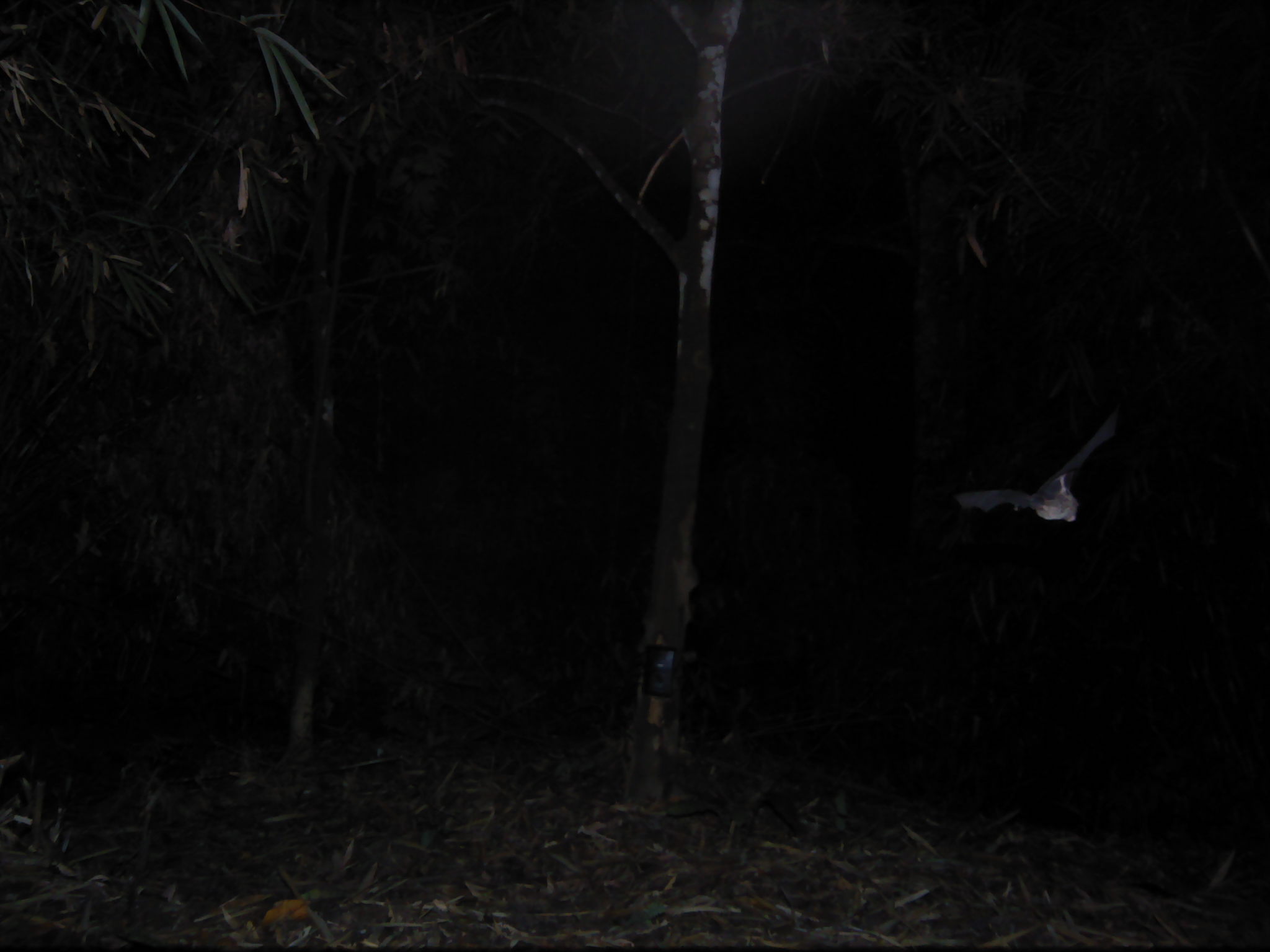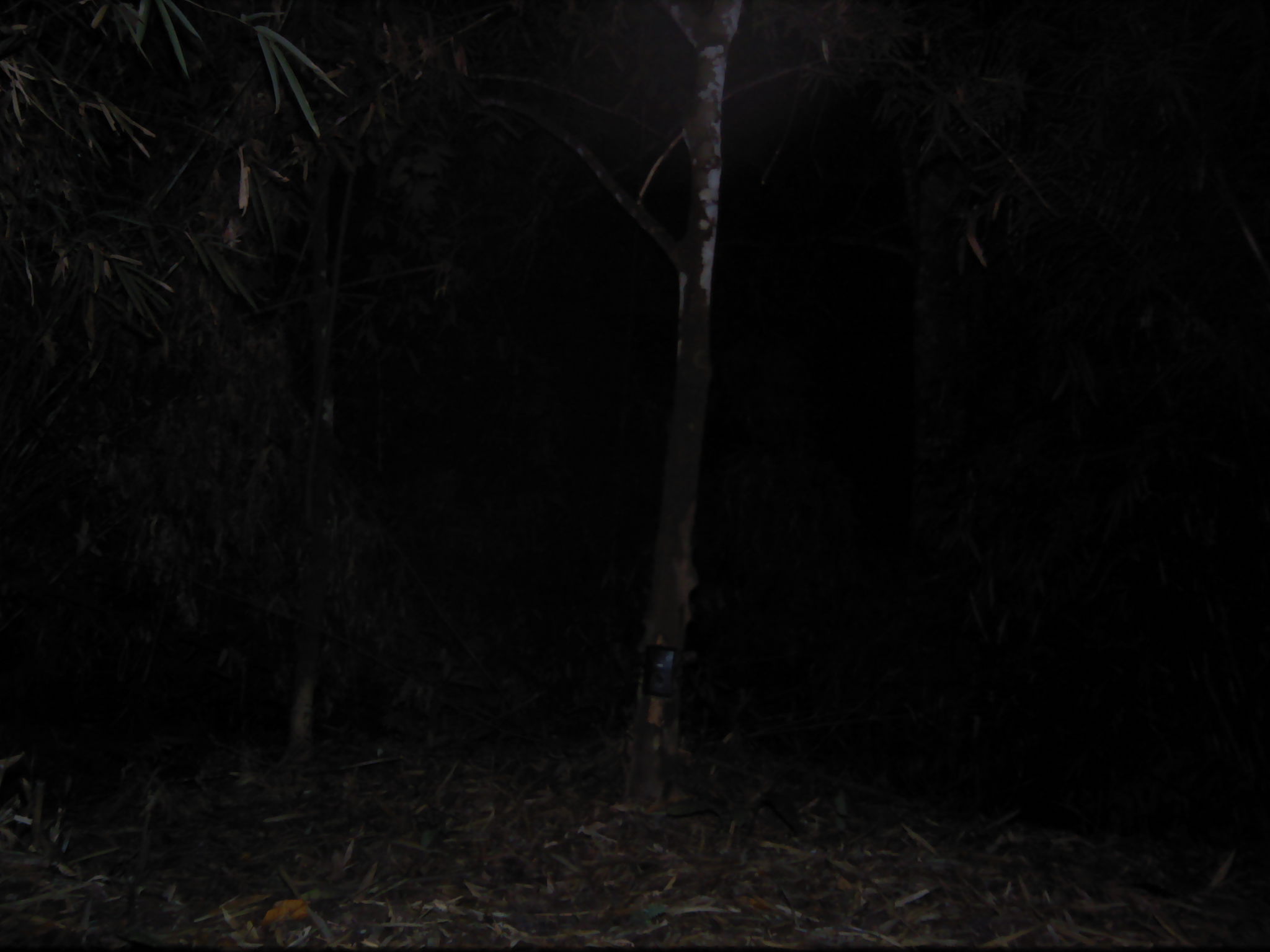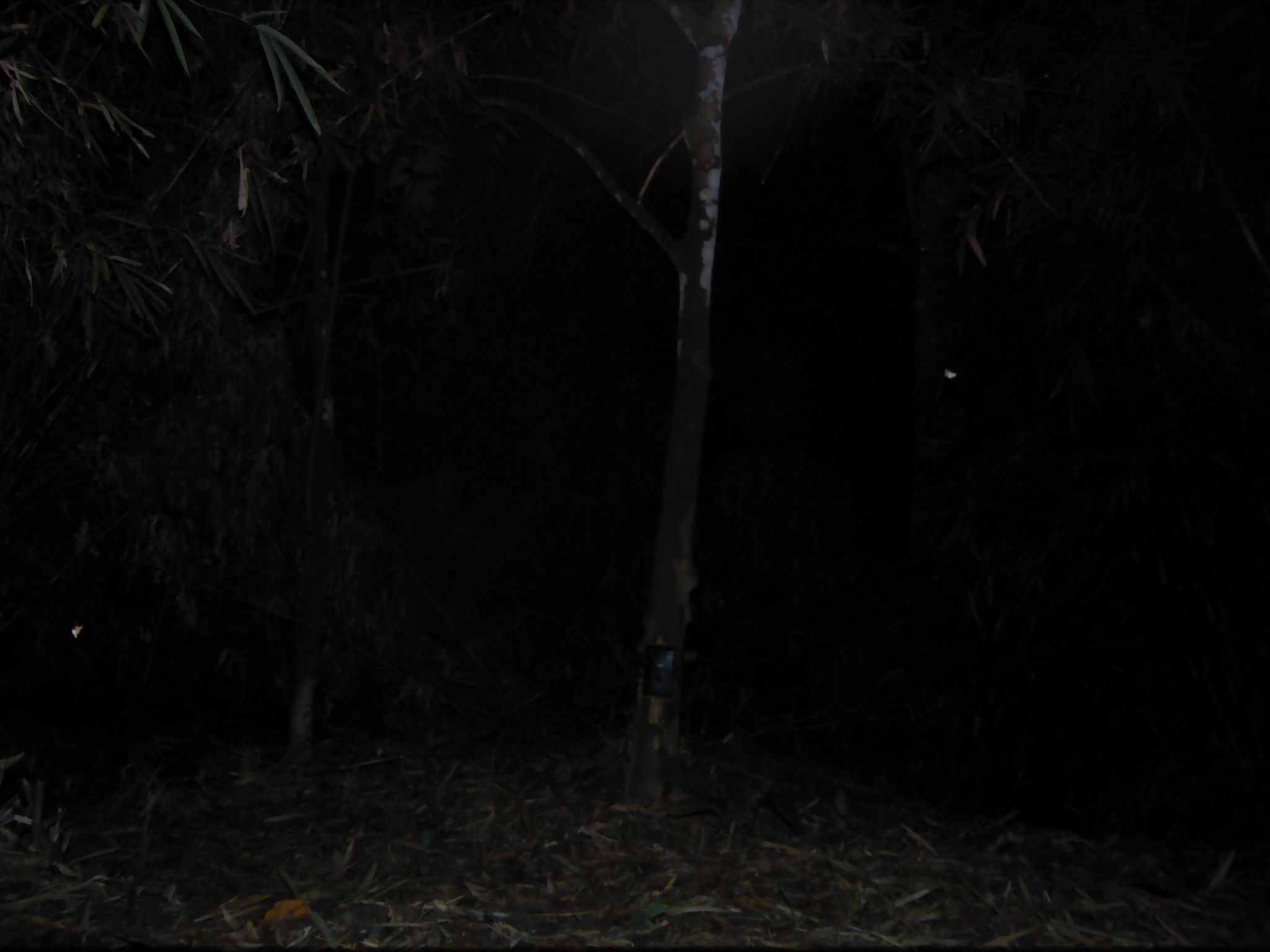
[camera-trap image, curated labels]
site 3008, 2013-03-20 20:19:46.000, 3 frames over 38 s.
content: unidentified animal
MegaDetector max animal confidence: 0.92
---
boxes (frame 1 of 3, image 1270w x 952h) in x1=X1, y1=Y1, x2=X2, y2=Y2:
unknown: x1=950, y1=404, x2=1121, y2=524